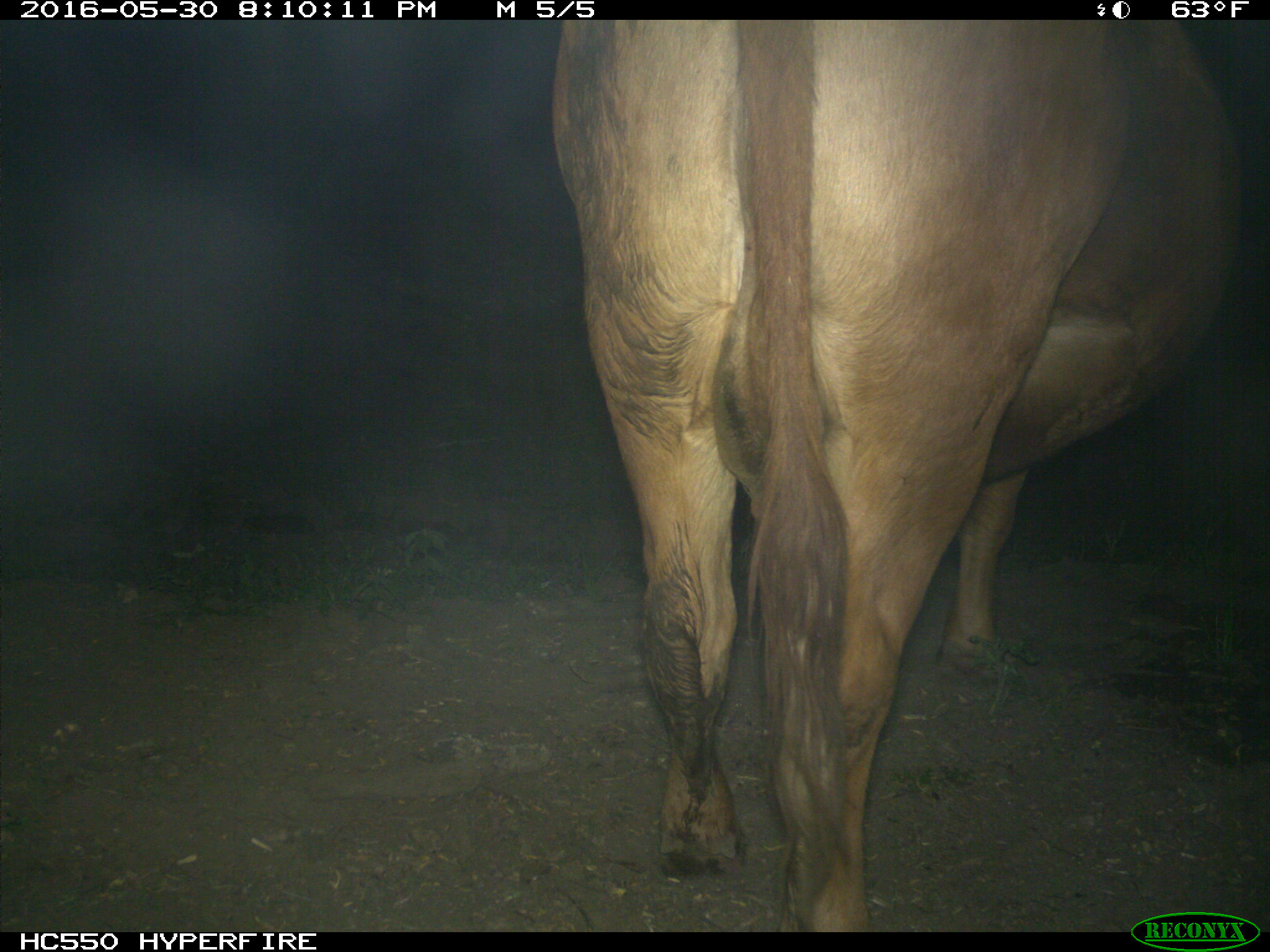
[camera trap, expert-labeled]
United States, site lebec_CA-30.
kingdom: Animalia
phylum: Chordata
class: Mammalia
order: Artiodactyla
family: Bovidae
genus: Bos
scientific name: Bos taurus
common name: domestic cow